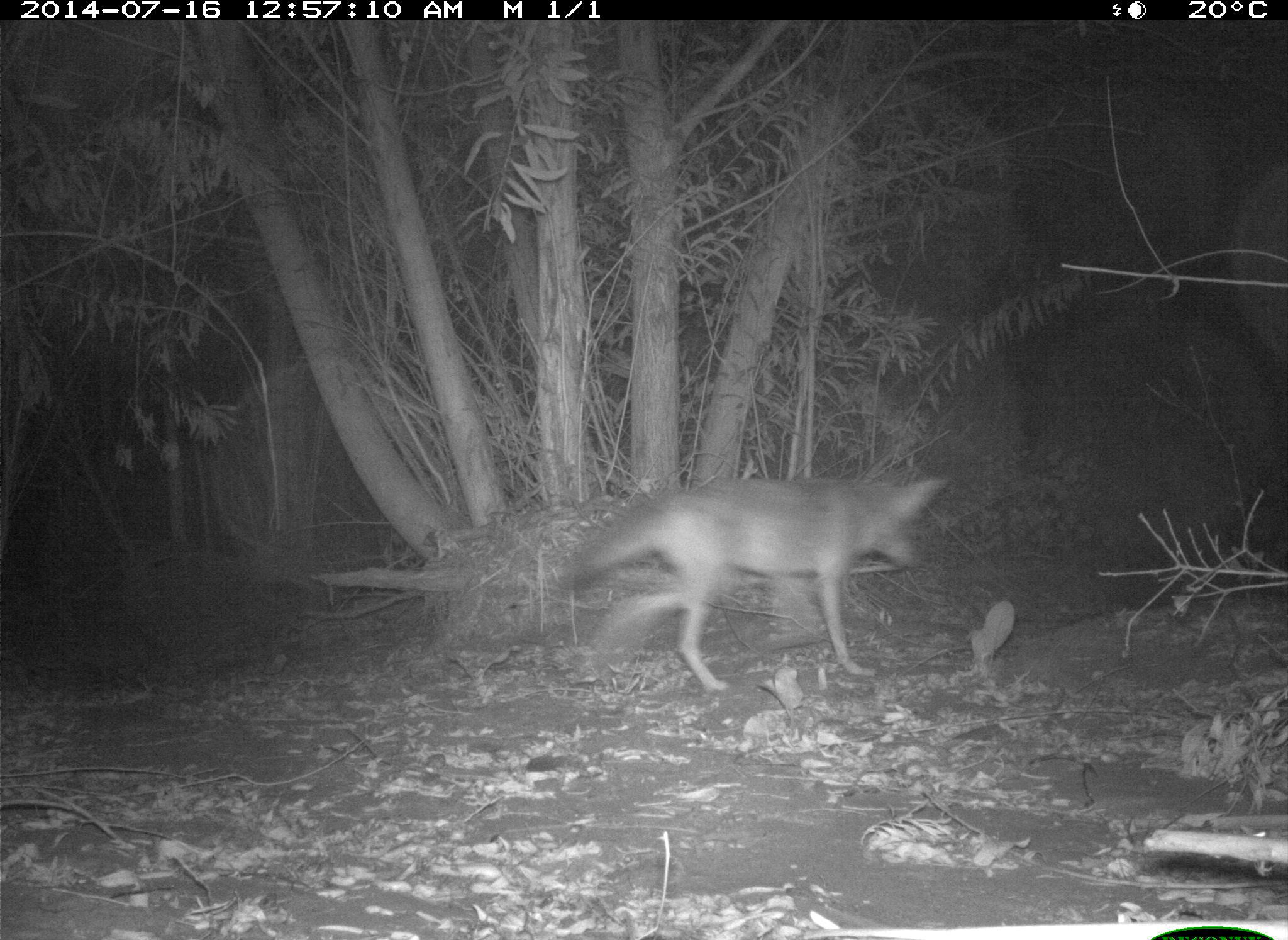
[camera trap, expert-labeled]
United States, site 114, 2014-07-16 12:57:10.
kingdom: Animalia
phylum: Chordata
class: Mammalia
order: Carnivora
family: Canidae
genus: Canis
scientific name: Canis latrans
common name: coyote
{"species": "coyote (Canis latrans)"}